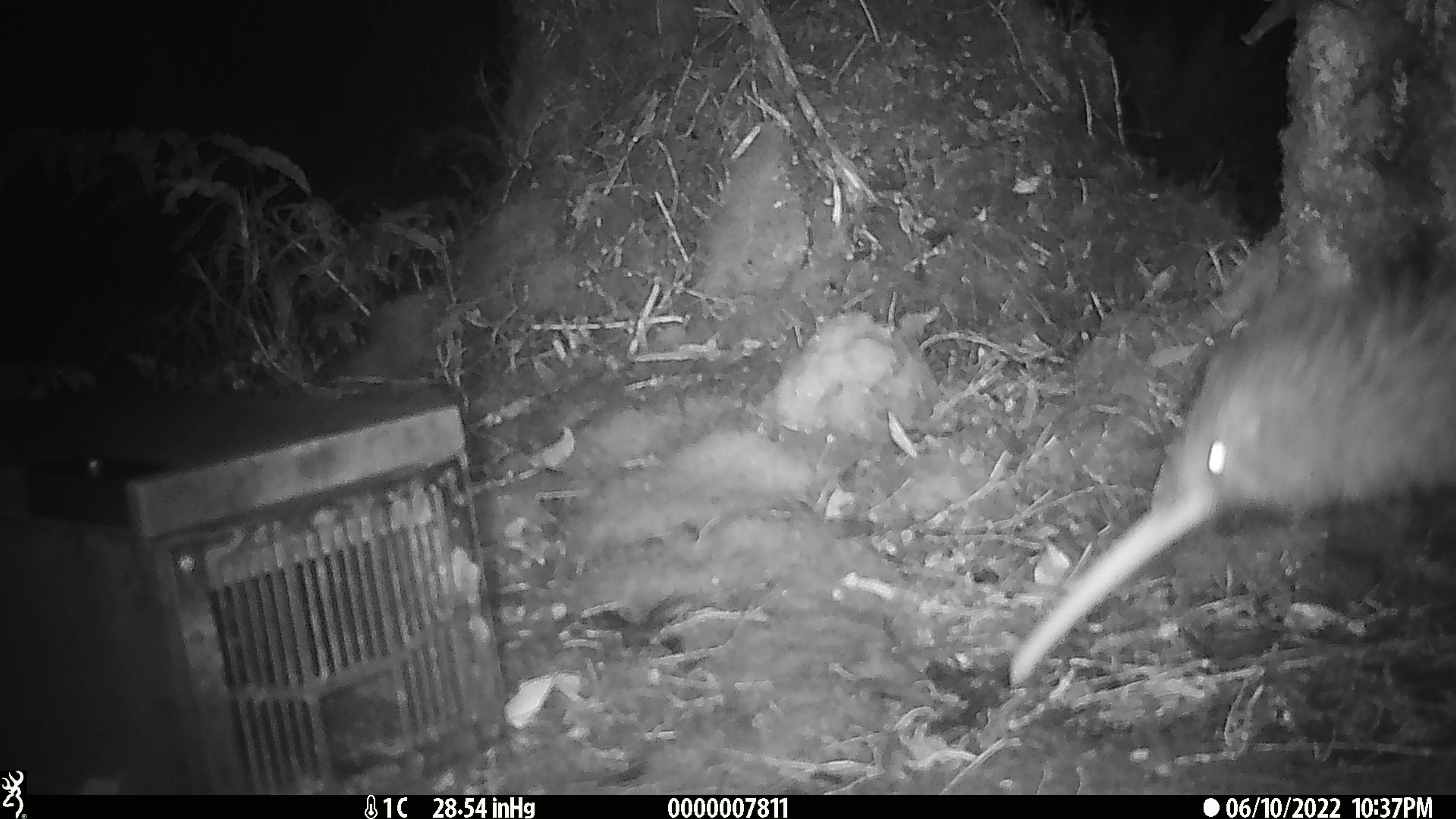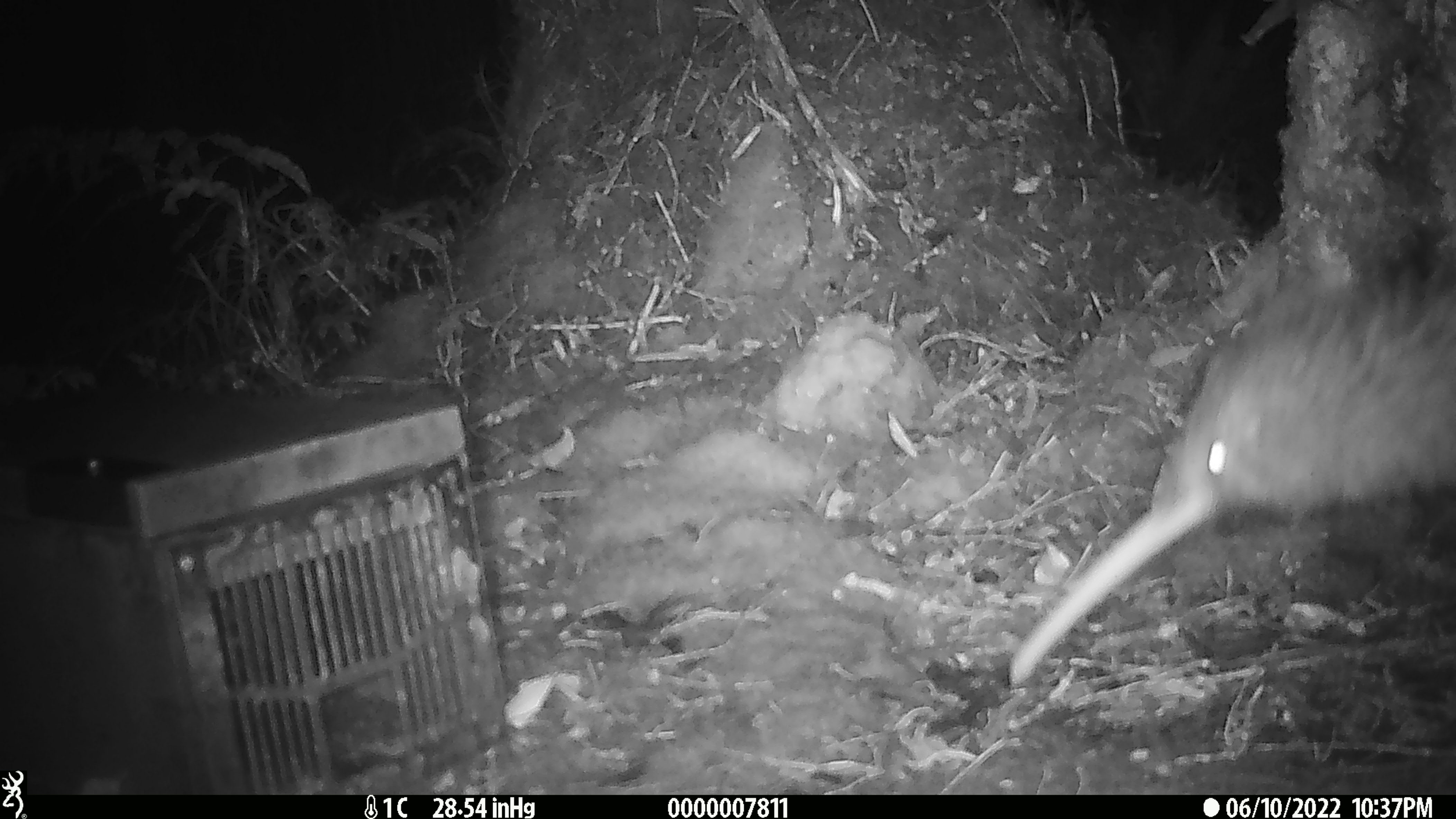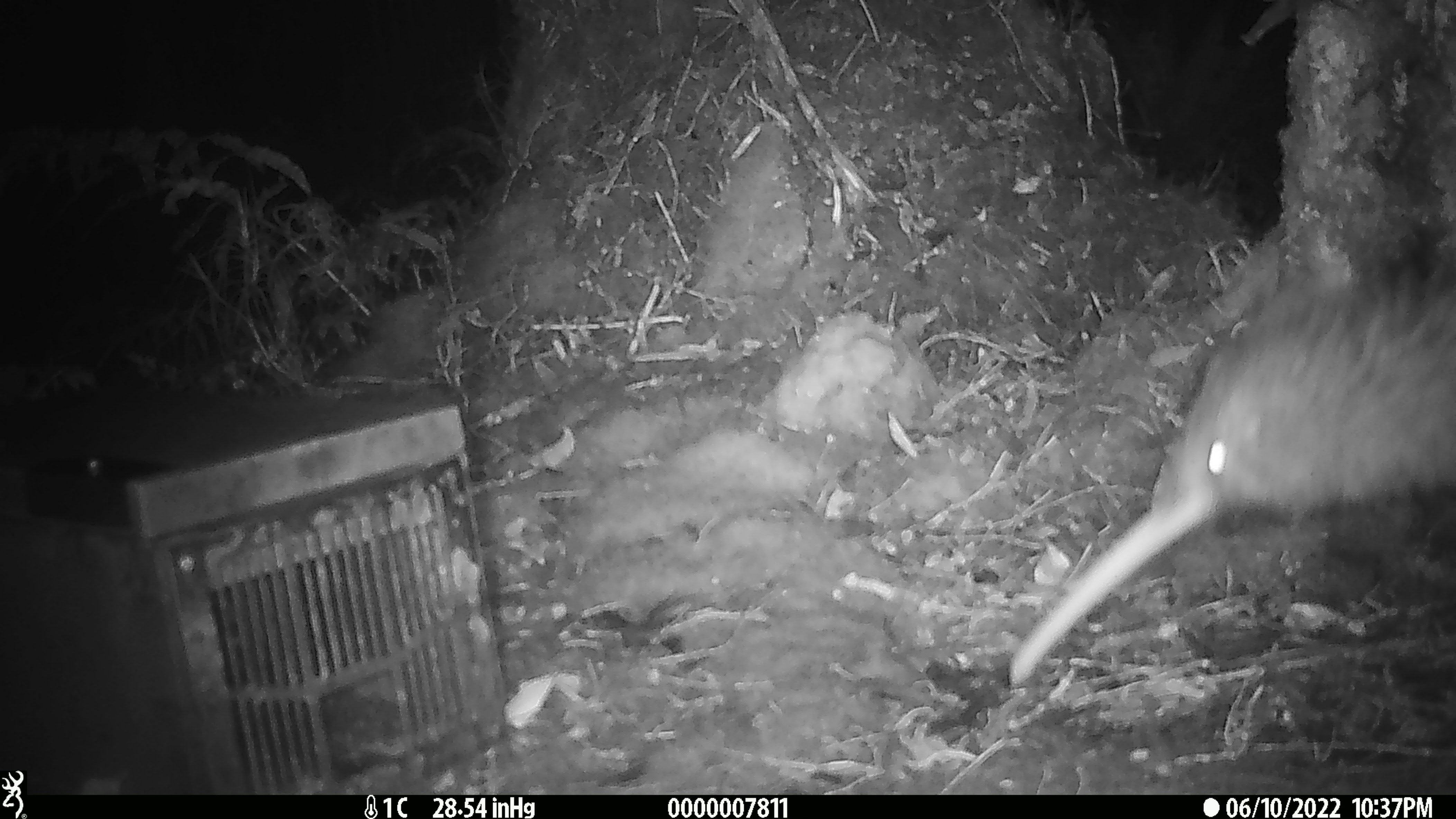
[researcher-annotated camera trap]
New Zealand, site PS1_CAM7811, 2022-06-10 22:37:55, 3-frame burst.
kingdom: Animalia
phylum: Chordata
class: Aves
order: Apterygiformes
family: Apterygidae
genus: Apteryx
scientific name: Apteryx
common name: kiwi